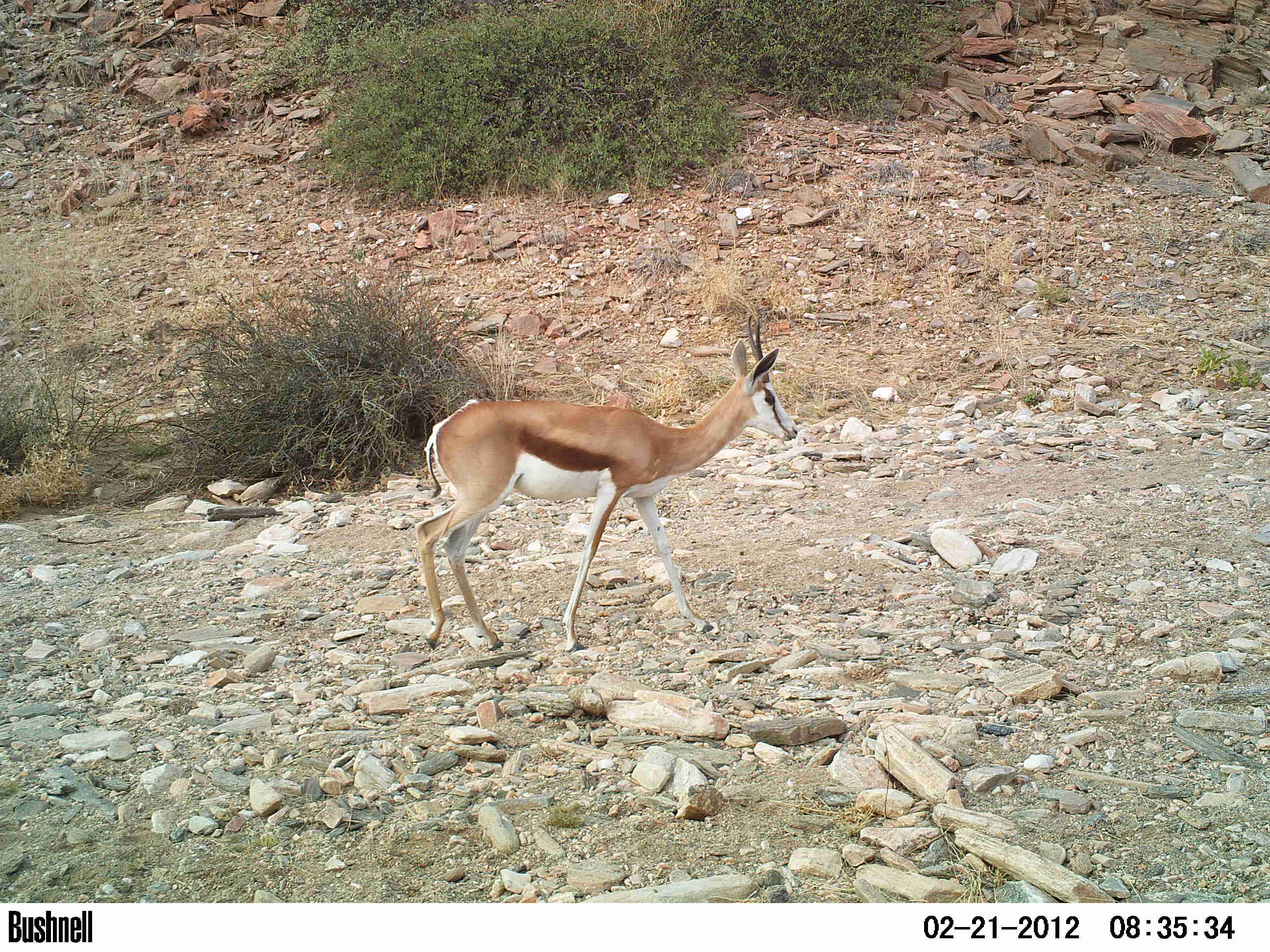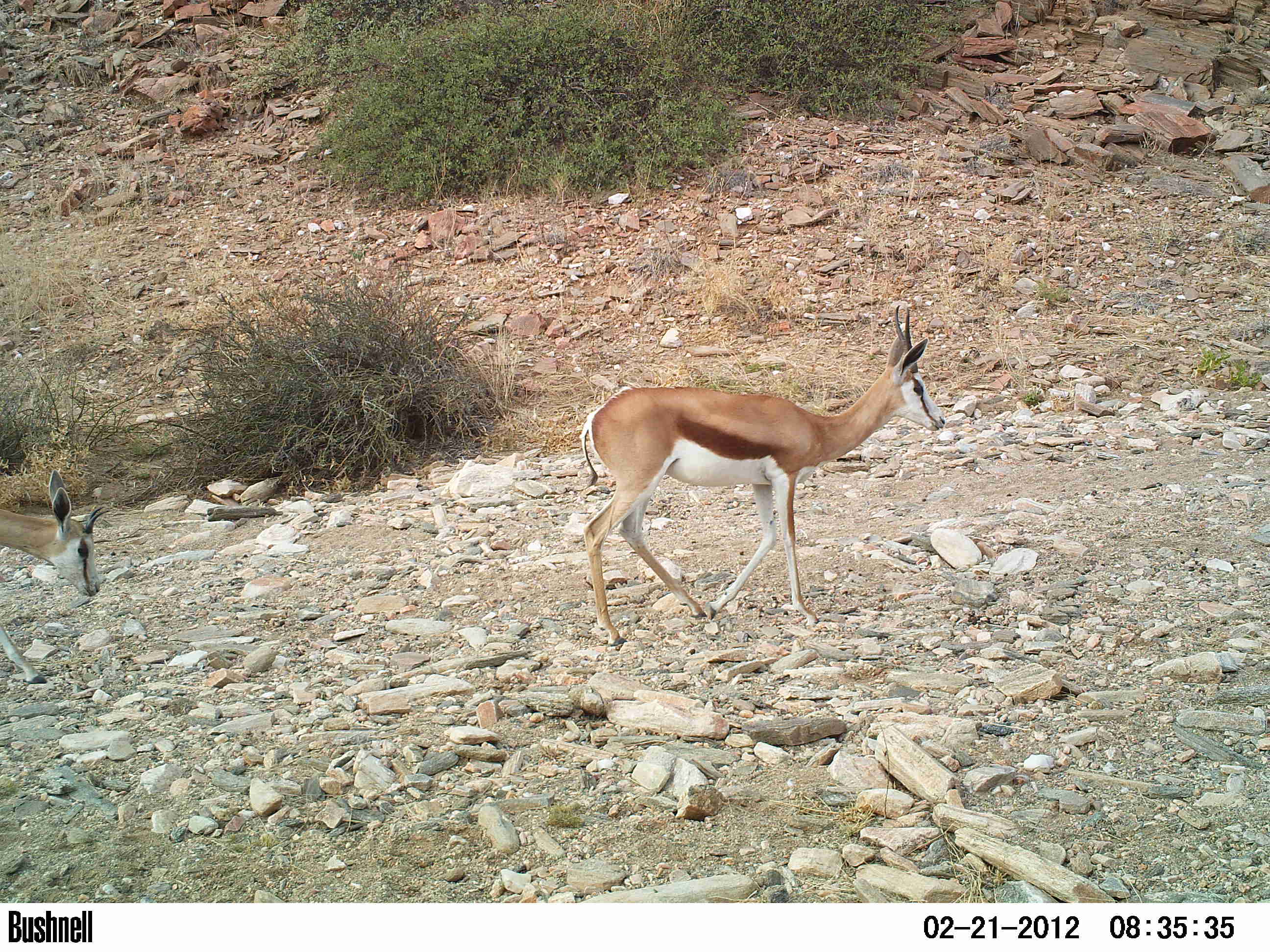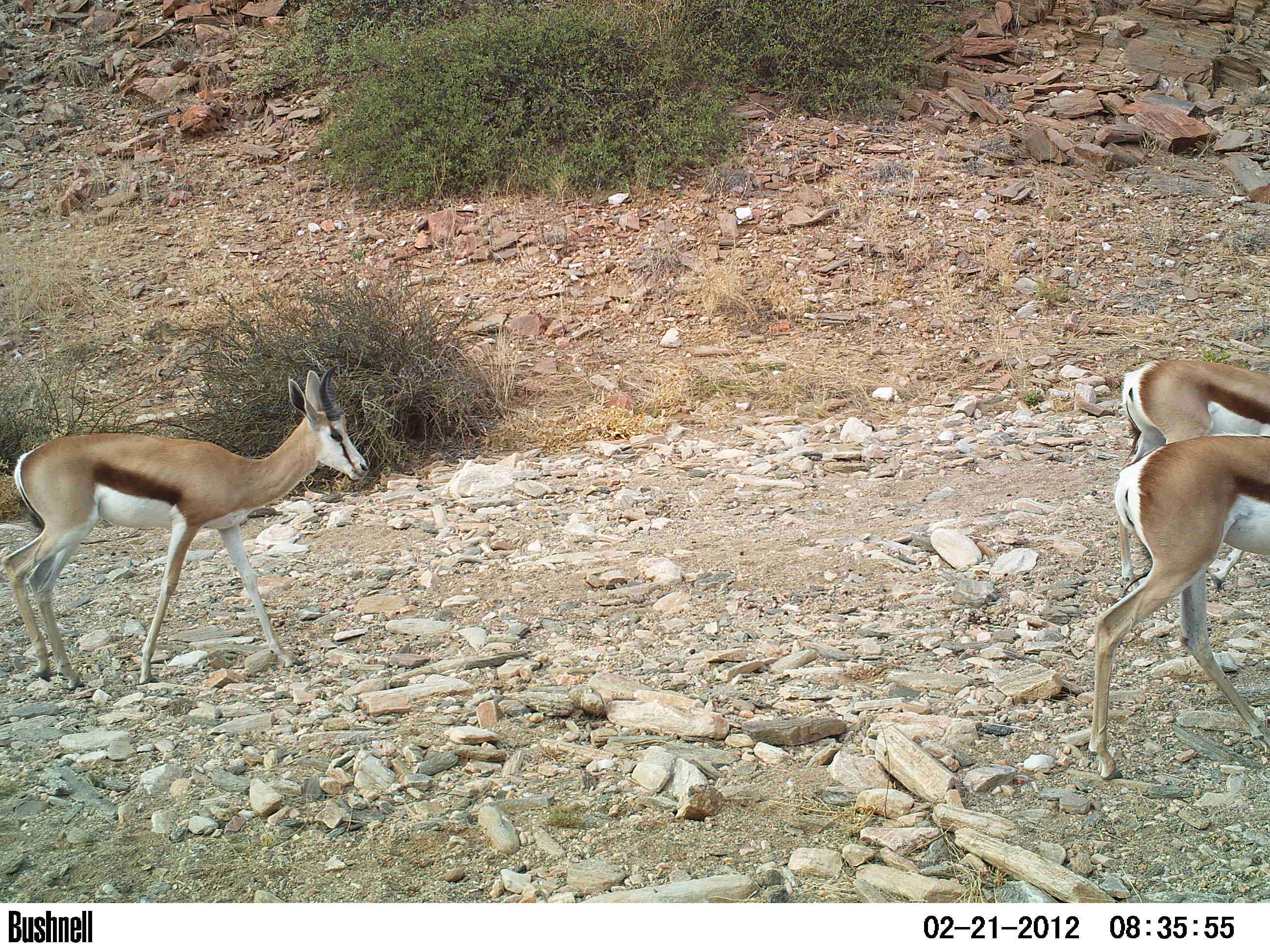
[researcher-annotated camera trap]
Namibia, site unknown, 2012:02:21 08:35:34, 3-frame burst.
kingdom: Animalia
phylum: Chordata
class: Mammalia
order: Artiodactyla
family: Bovidae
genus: Antidorcas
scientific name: Antidorcas marsupialis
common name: springbok